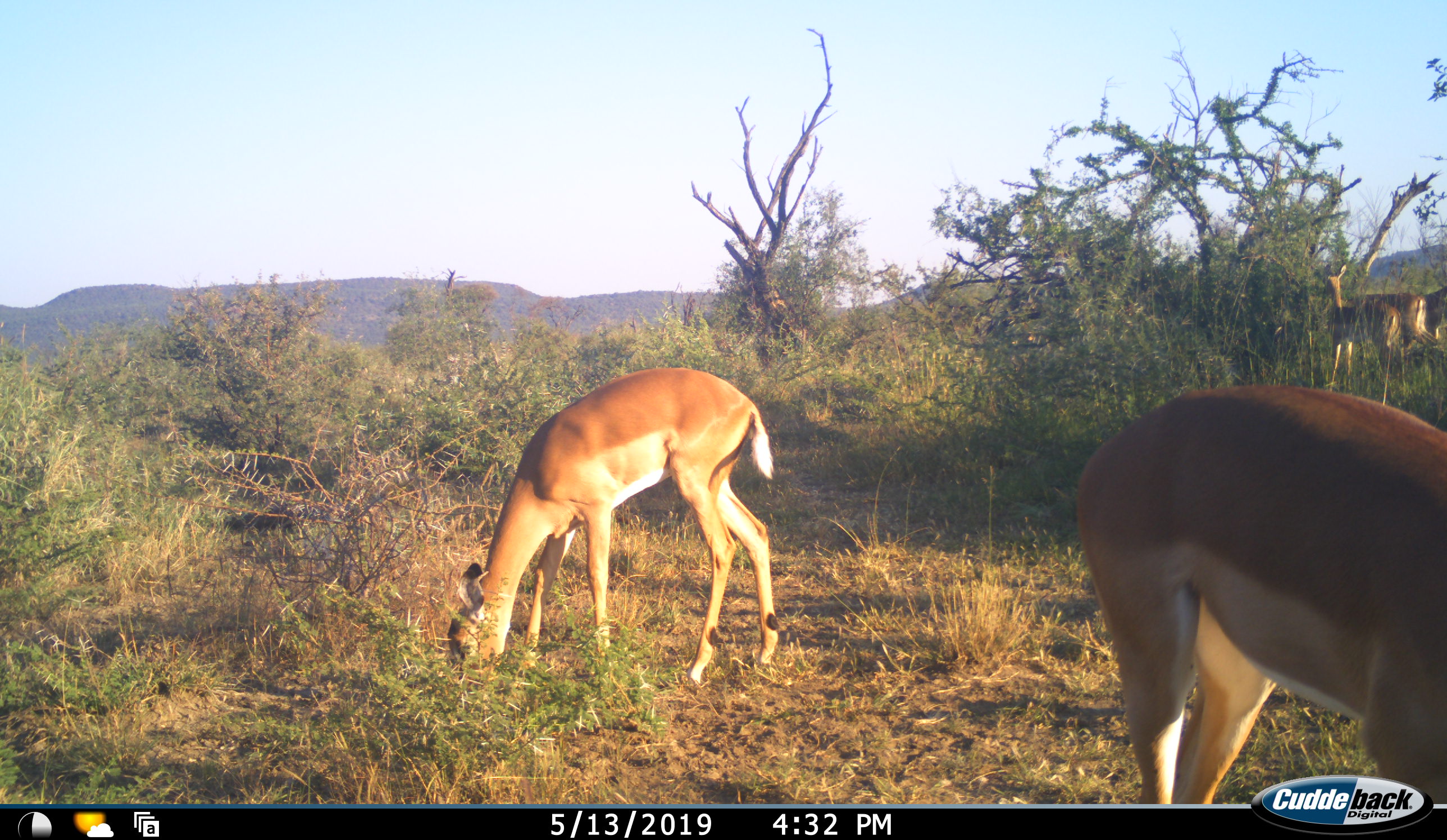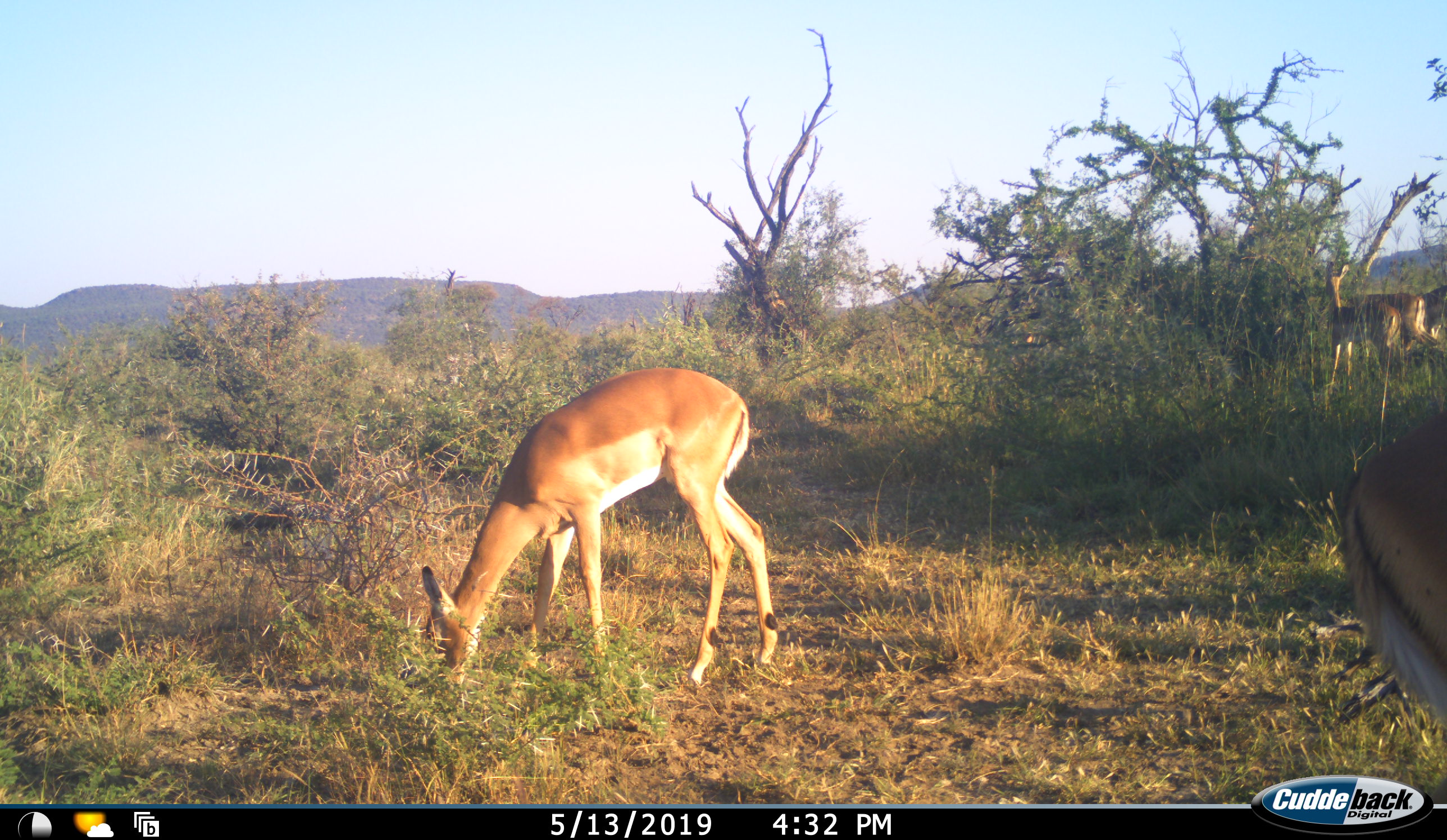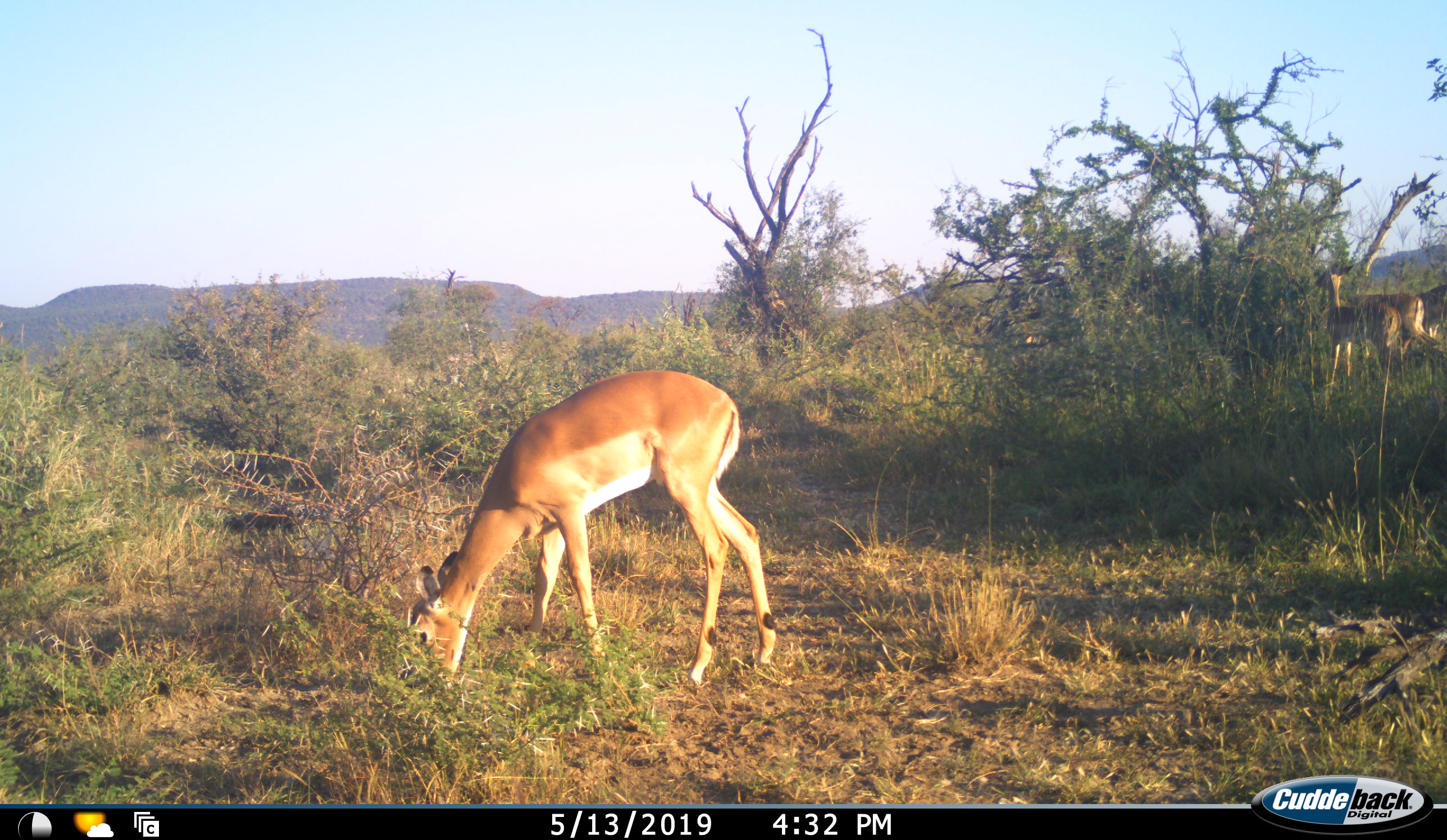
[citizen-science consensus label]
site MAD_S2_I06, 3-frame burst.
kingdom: Animalia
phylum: Chordata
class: Mammalia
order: Artiodactyla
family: Bovidae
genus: Aepyceros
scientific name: Aepyceros melampus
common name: impala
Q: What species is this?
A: Impala (Aepyceros melampus).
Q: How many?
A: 5.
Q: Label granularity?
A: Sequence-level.